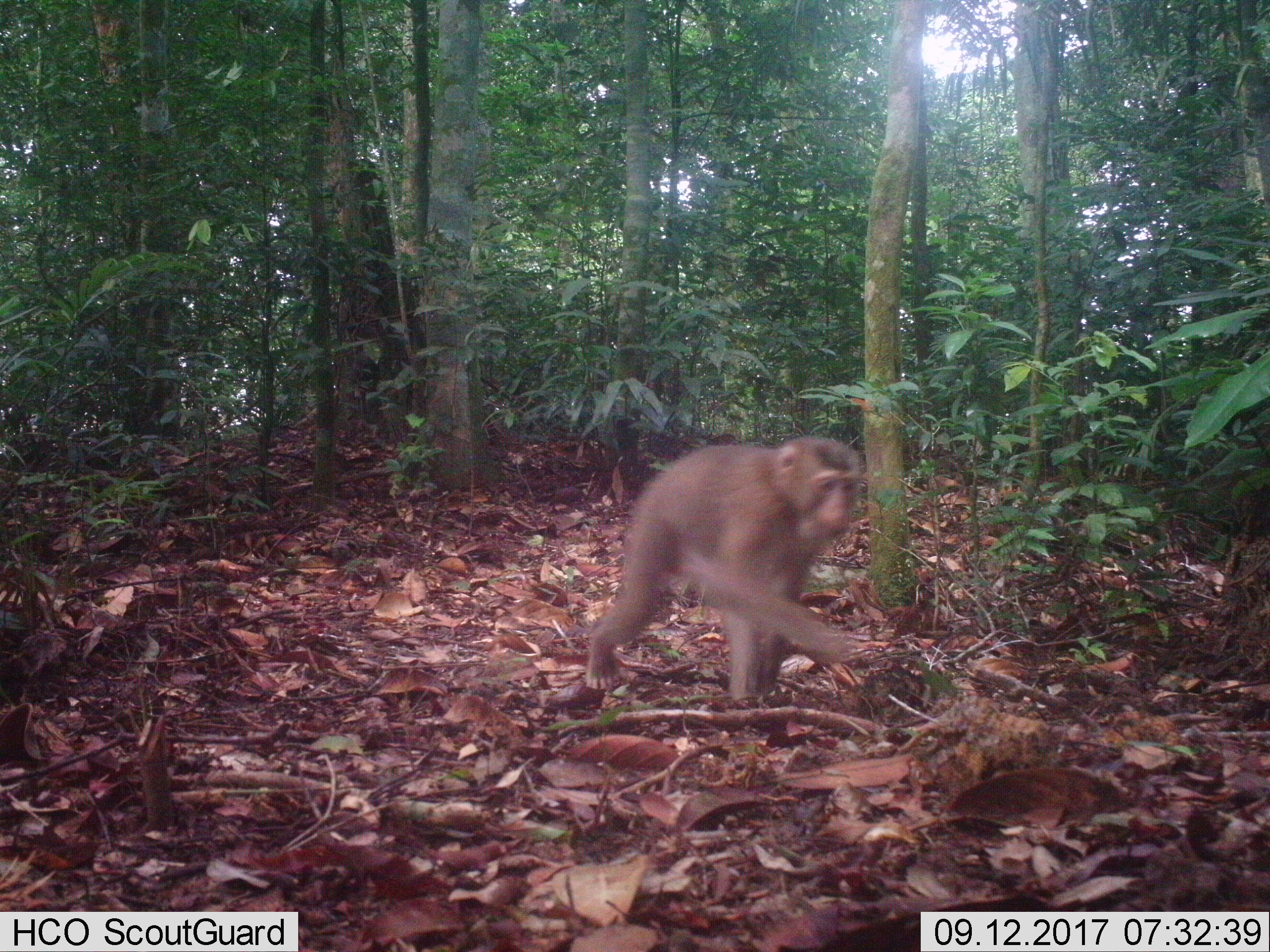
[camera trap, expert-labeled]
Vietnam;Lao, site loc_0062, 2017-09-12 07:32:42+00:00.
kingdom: Animalia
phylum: Chordata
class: Mammalia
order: Primates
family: Cercopithecidae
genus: Macaca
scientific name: Macaca nemestrina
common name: pig-tailed macaque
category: pig tailed macaque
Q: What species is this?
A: Pig tailed macaque (pig-tailed macaque) (Macaca nemestrina).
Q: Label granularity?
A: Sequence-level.